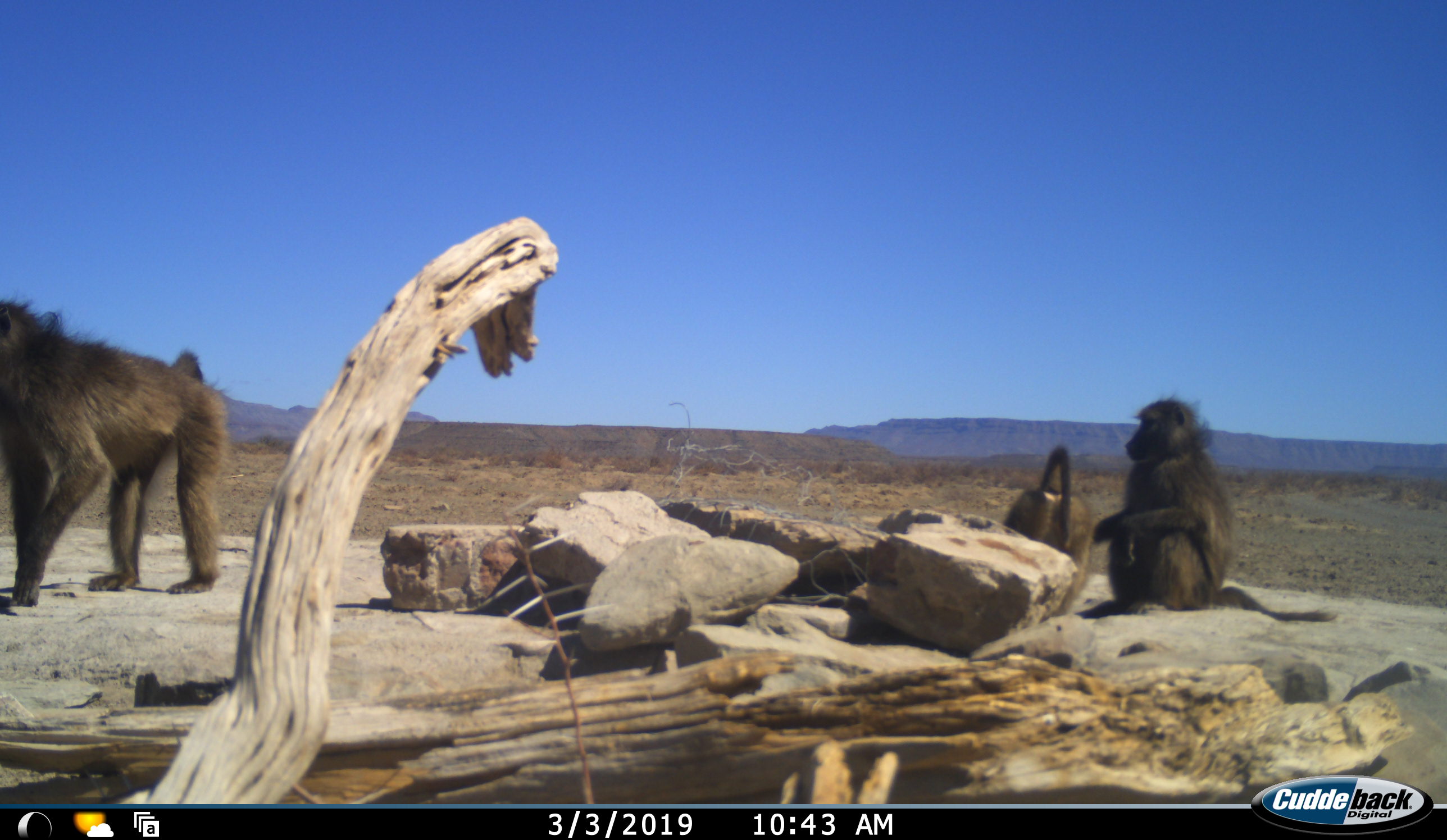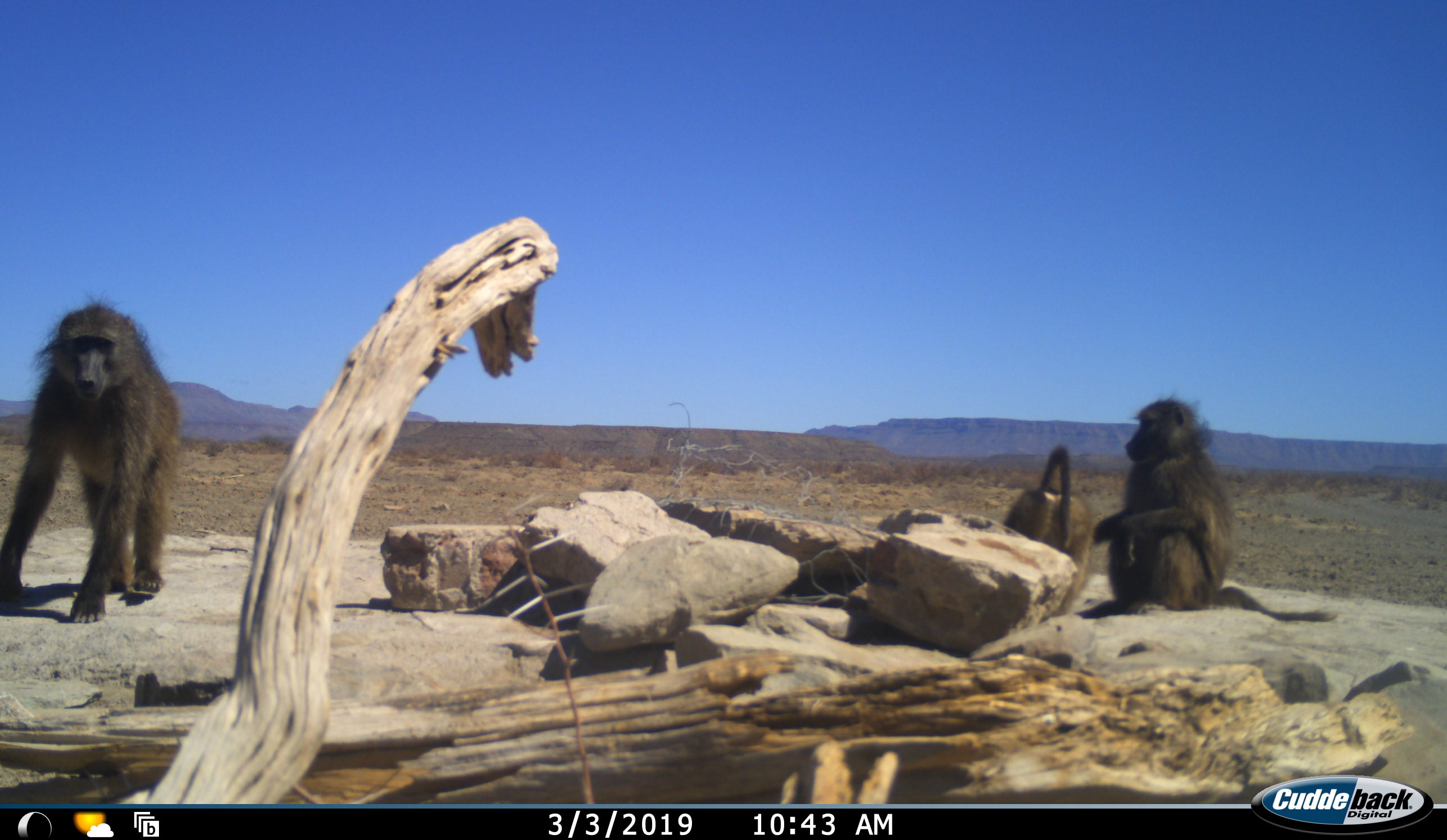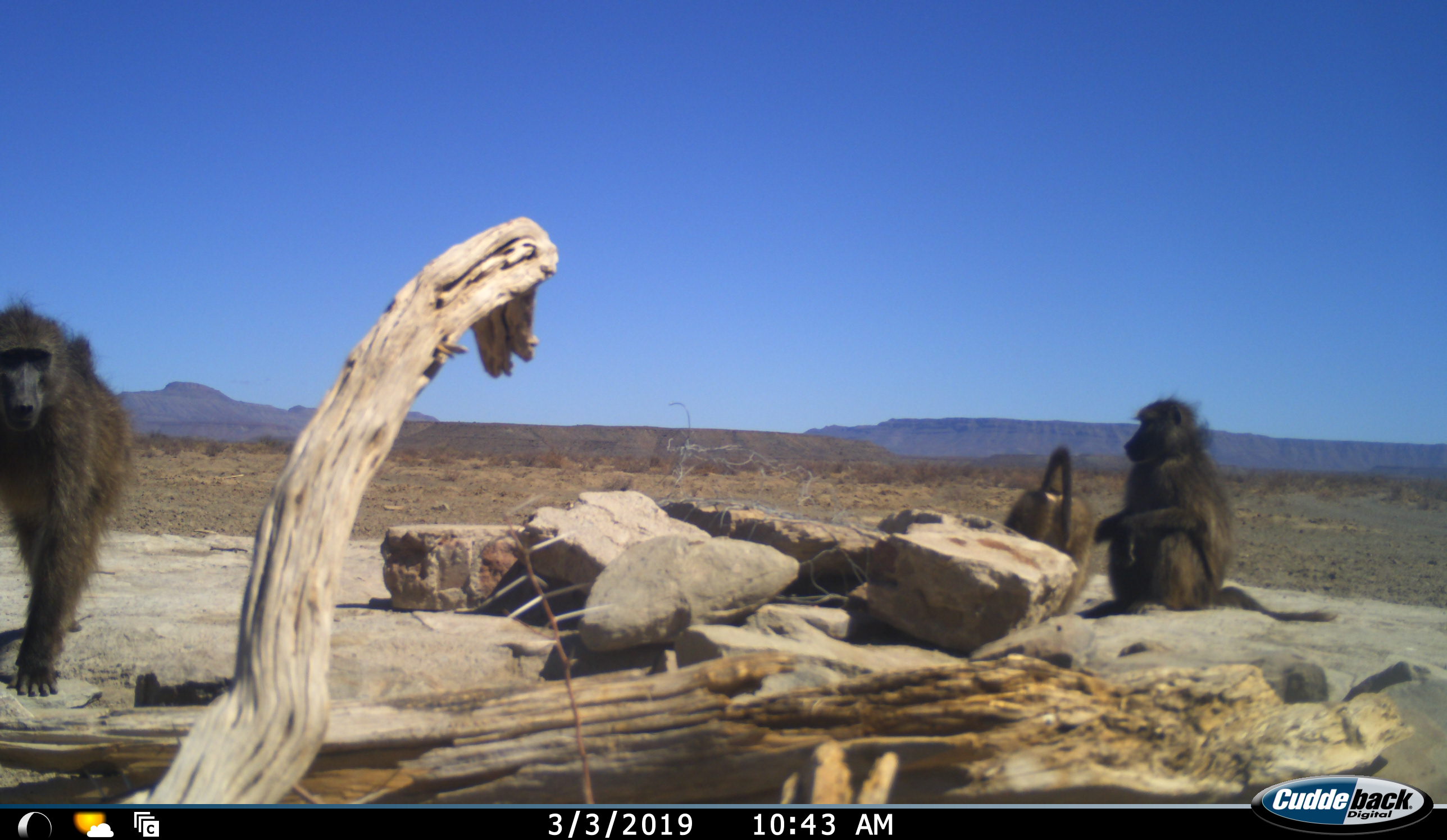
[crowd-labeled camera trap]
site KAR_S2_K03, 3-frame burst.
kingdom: Animalia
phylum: Chordata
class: Mammalia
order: Primates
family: Cercopithecidae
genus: Papio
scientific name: Papio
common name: baboon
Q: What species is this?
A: Baboon (Papio).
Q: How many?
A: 3.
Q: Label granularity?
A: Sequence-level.